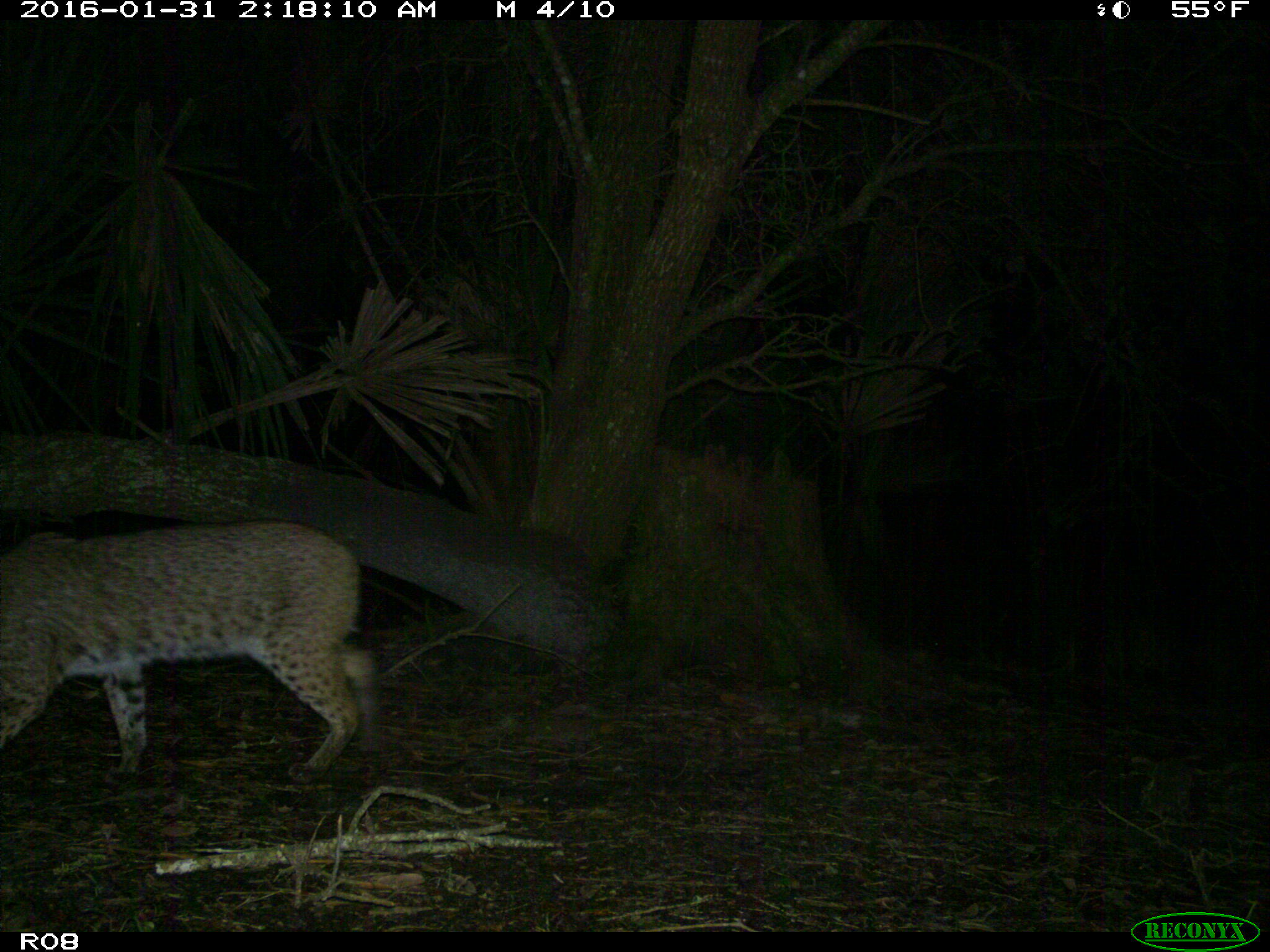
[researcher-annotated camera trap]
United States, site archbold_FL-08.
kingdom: Animalia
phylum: Chordata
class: Mammalia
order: Carnivora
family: Felidae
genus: Lynx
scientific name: Lynx rufus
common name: bobcat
Lynx rufus (bobcat).